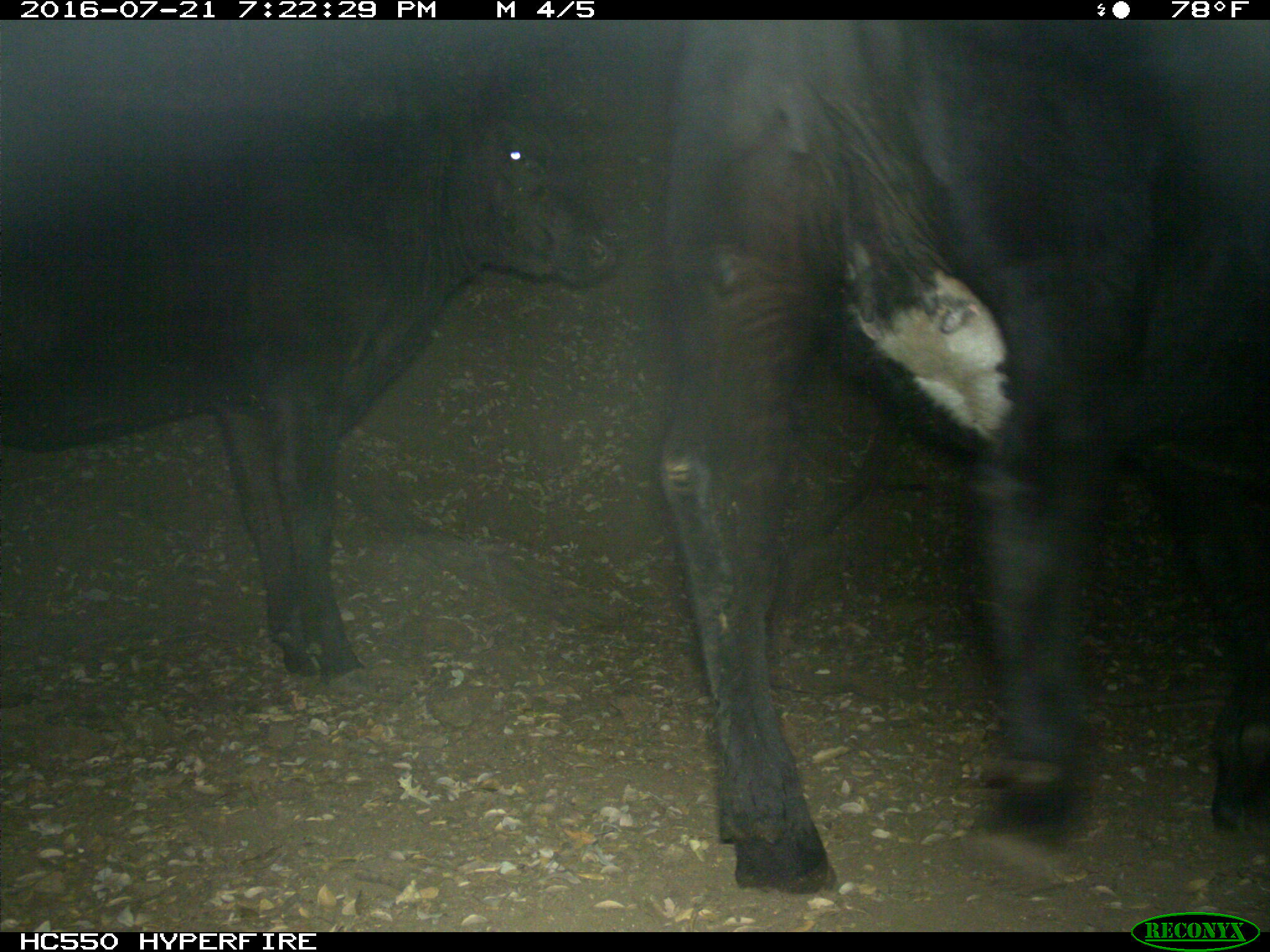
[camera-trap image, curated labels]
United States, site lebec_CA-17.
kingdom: Animalia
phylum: Chordata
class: Mammalia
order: Artiodactyla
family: Bovidae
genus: Bos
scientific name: Bos taurus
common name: domestic cow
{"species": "Bos taurus (domestic cow)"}